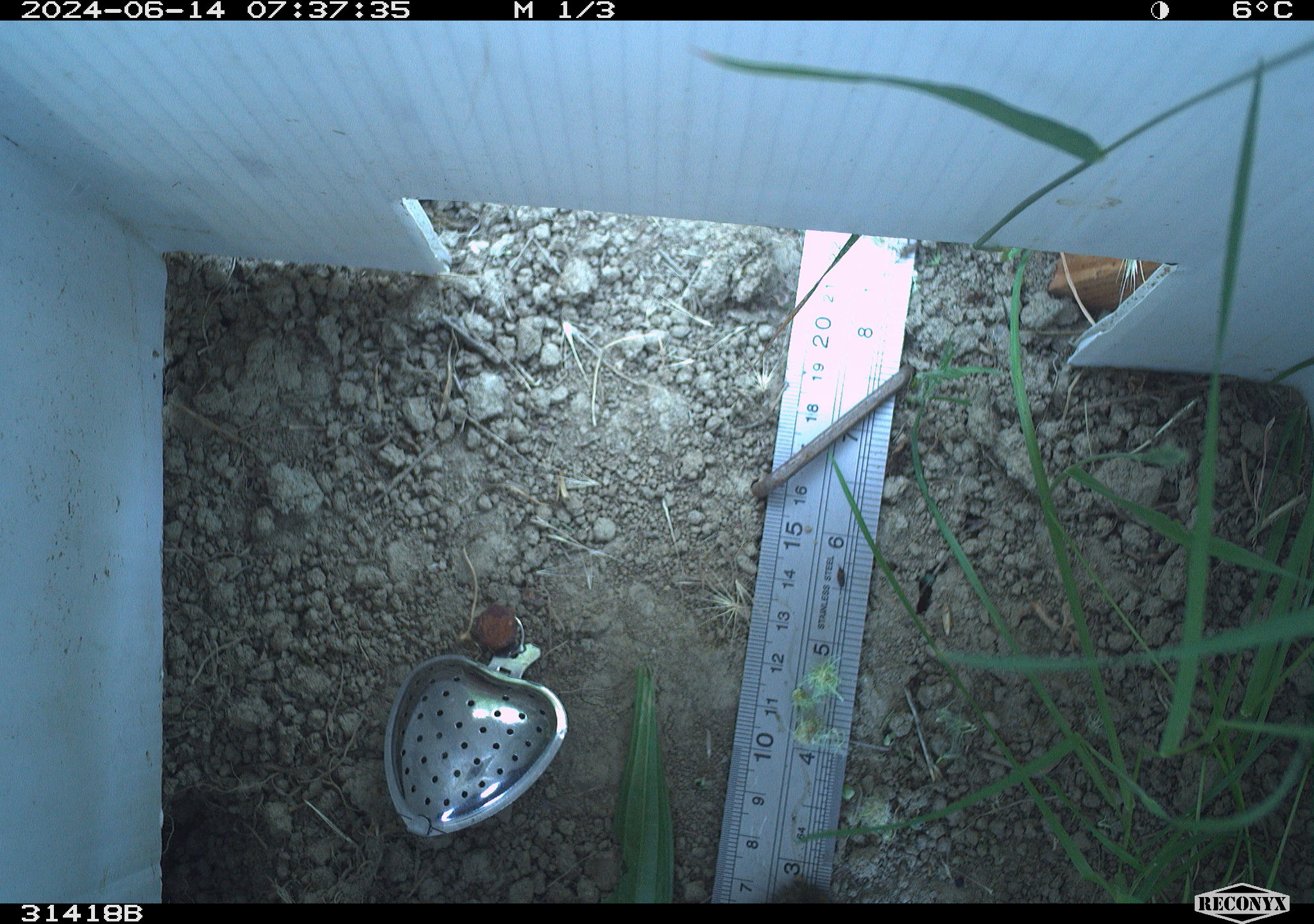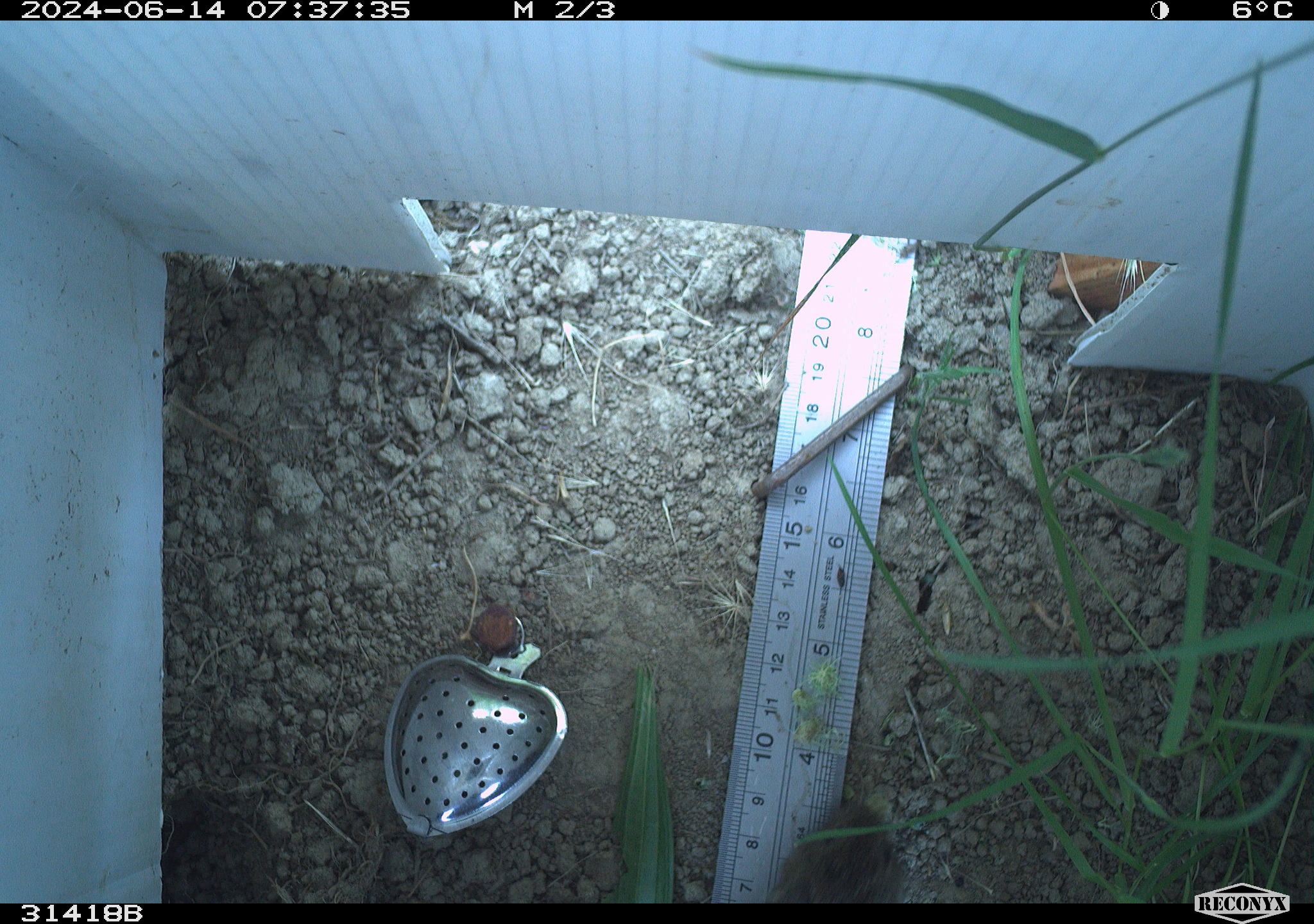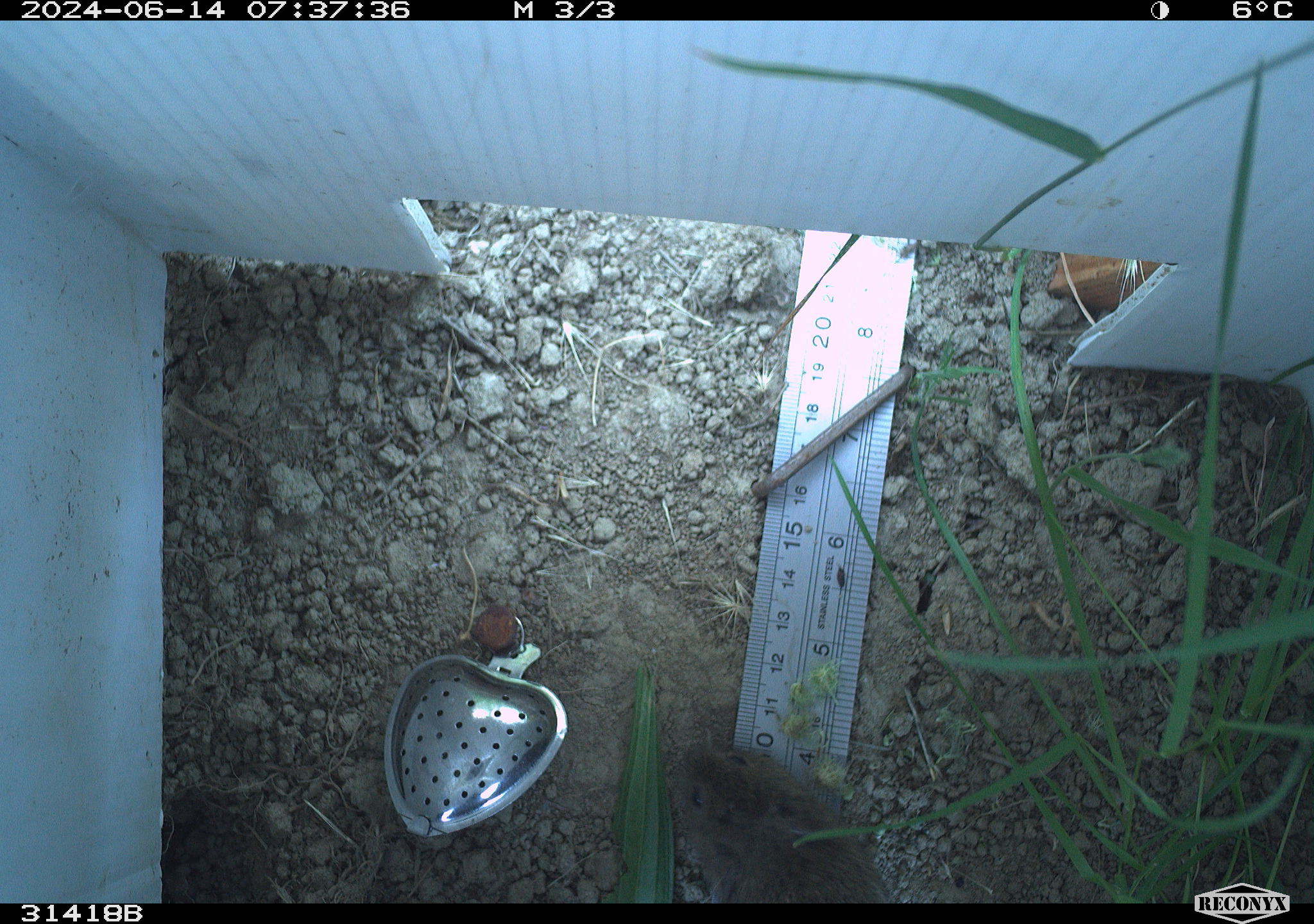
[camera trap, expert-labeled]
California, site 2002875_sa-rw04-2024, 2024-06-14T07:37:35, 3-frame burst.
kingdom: Animalia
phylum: Chordata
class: Mammalia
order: Rodentia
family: Cricetidae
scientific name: Arvicolinae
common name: voles, lemmings, and muskrats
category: arvicolinae subfamily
Arvicolinae subfamily (voles, lemmings, and muskrats) (Arvicolinae).